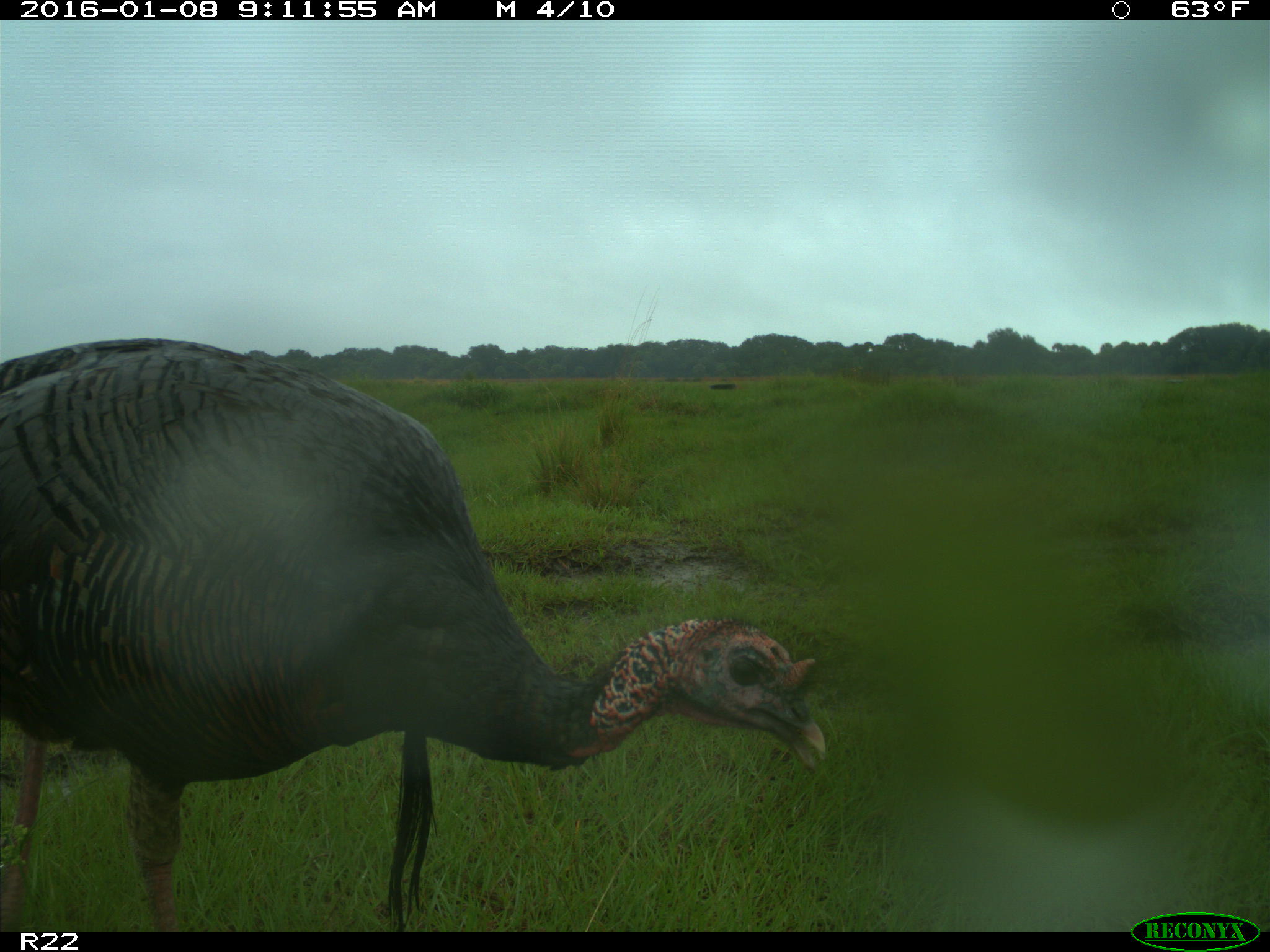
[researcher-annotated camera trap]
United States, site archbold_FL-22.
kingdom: Animalia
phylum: Chordata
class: Aves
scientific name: Aves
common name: birds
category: unidentified bird